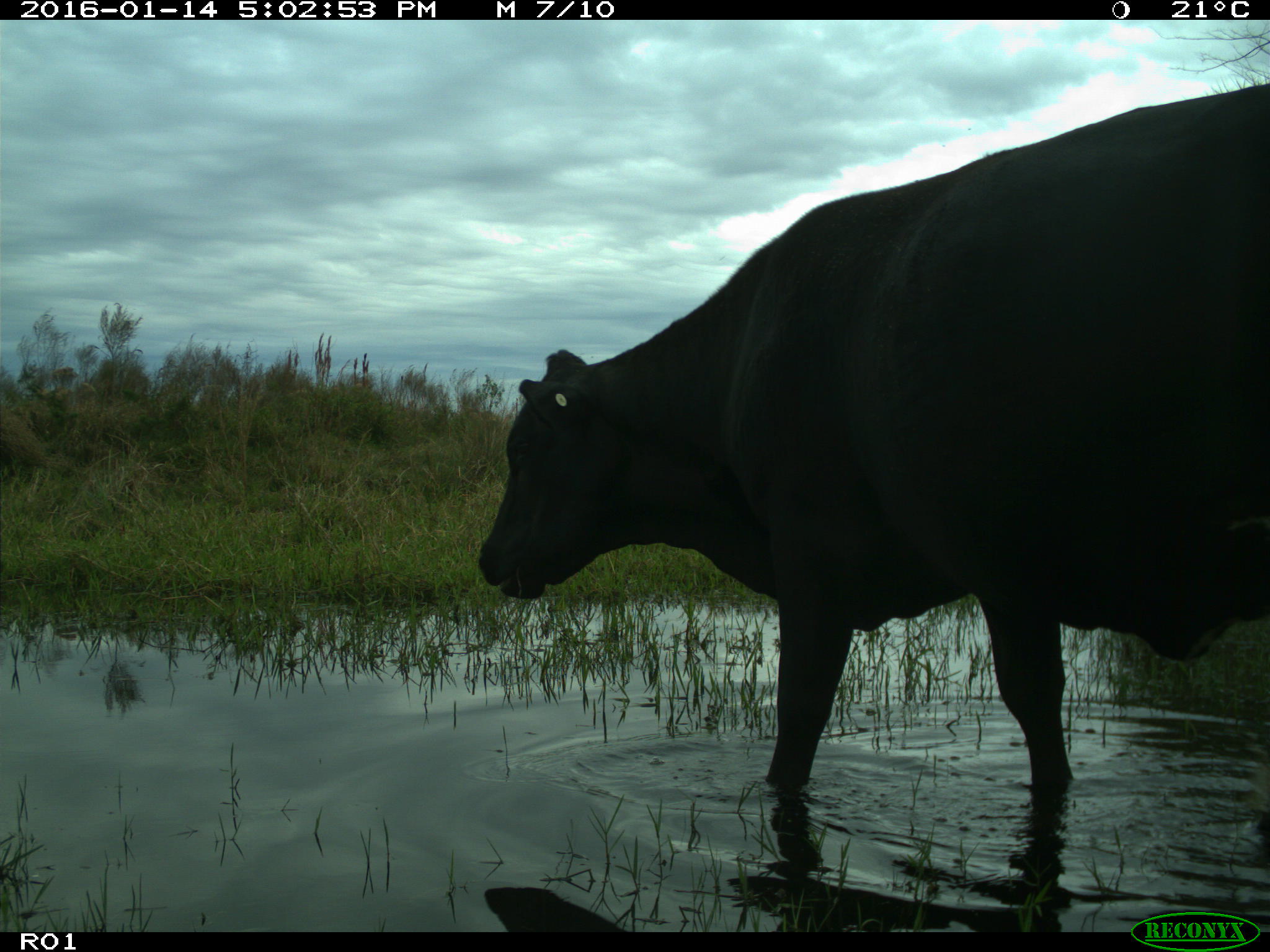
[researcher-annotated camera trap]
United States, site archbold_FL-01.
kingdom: Animalia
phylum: Chordata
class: Mammalia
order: Artiodactyla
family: Bovidae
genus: Bos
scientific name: Bos taurus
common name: domestic cow